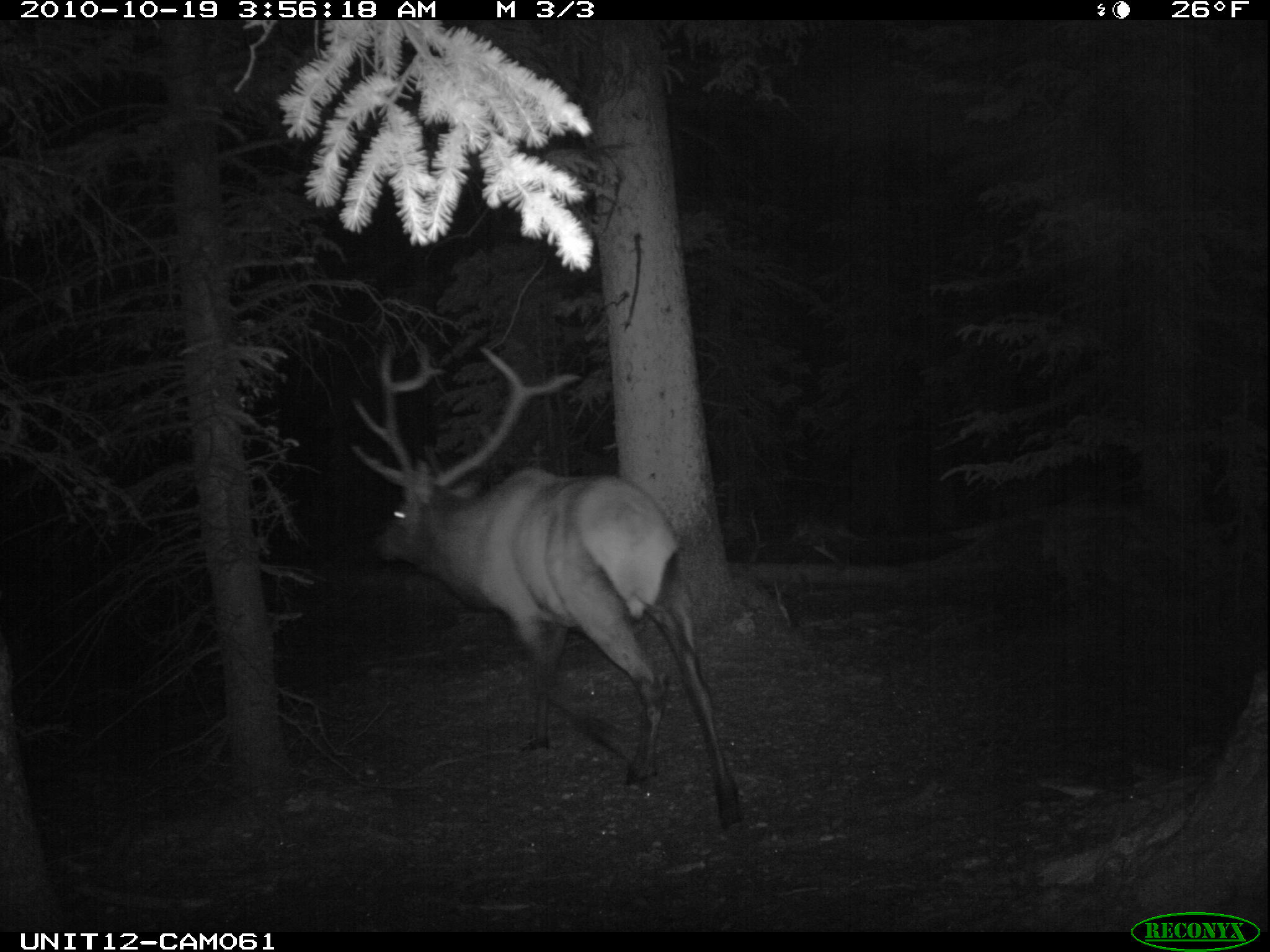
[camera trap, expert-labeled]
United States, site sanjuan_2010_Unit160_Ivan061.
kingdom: Animalia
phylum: Chordata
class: Mammalia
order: Artiodactyla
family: Cervidae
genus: Cervus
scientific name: Cervus elaphus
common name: red deer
Cervus elaphus (red deer).